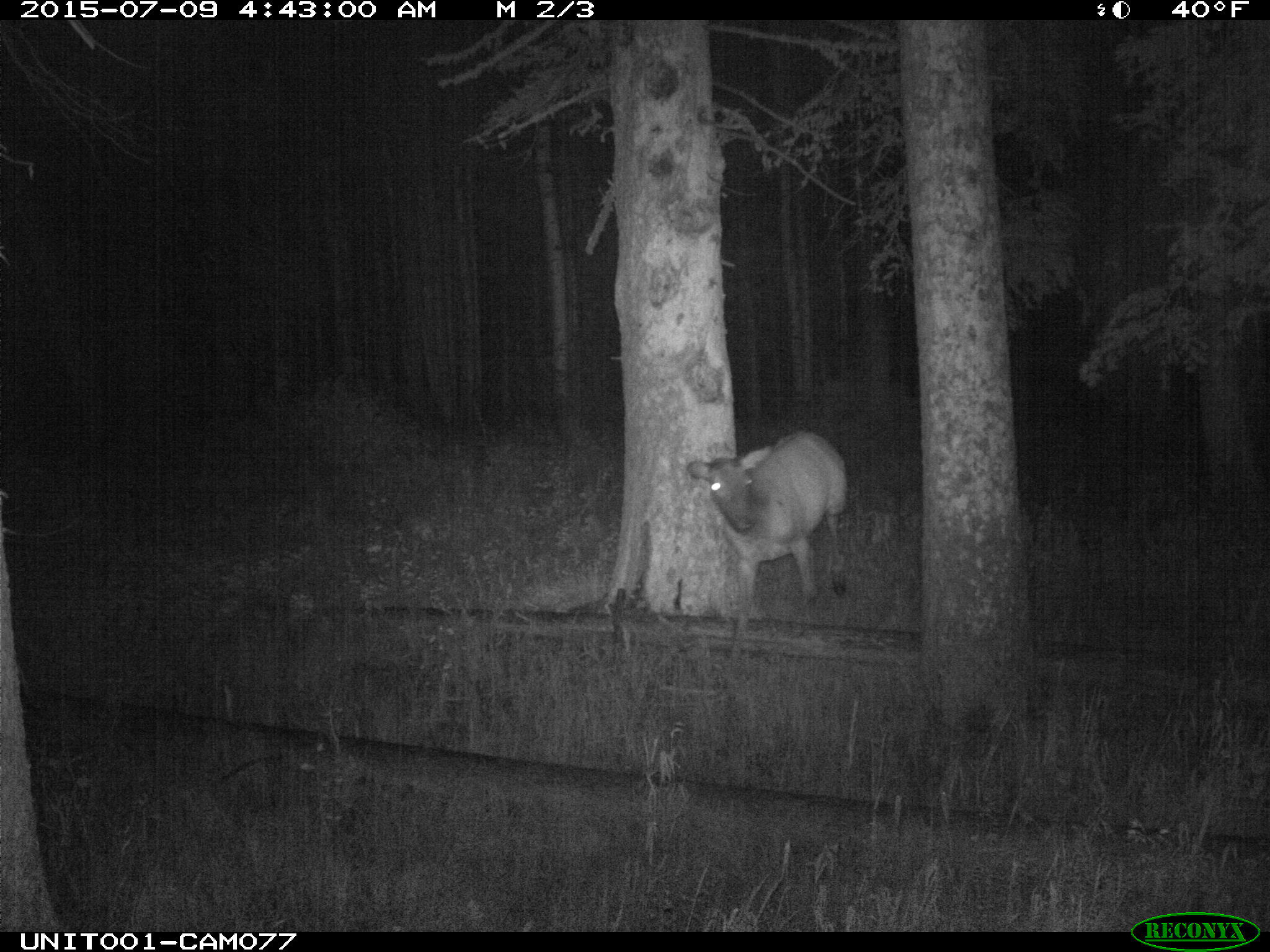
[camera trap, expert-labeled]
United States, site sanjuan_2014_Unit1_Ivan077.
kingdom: Animalia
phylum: Chordata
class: Mammalia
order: Artiodactyla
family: Cervidae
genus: Cervus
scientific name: Cervus elaphus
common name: red deer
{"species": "Cervus elaphus (red deer)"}